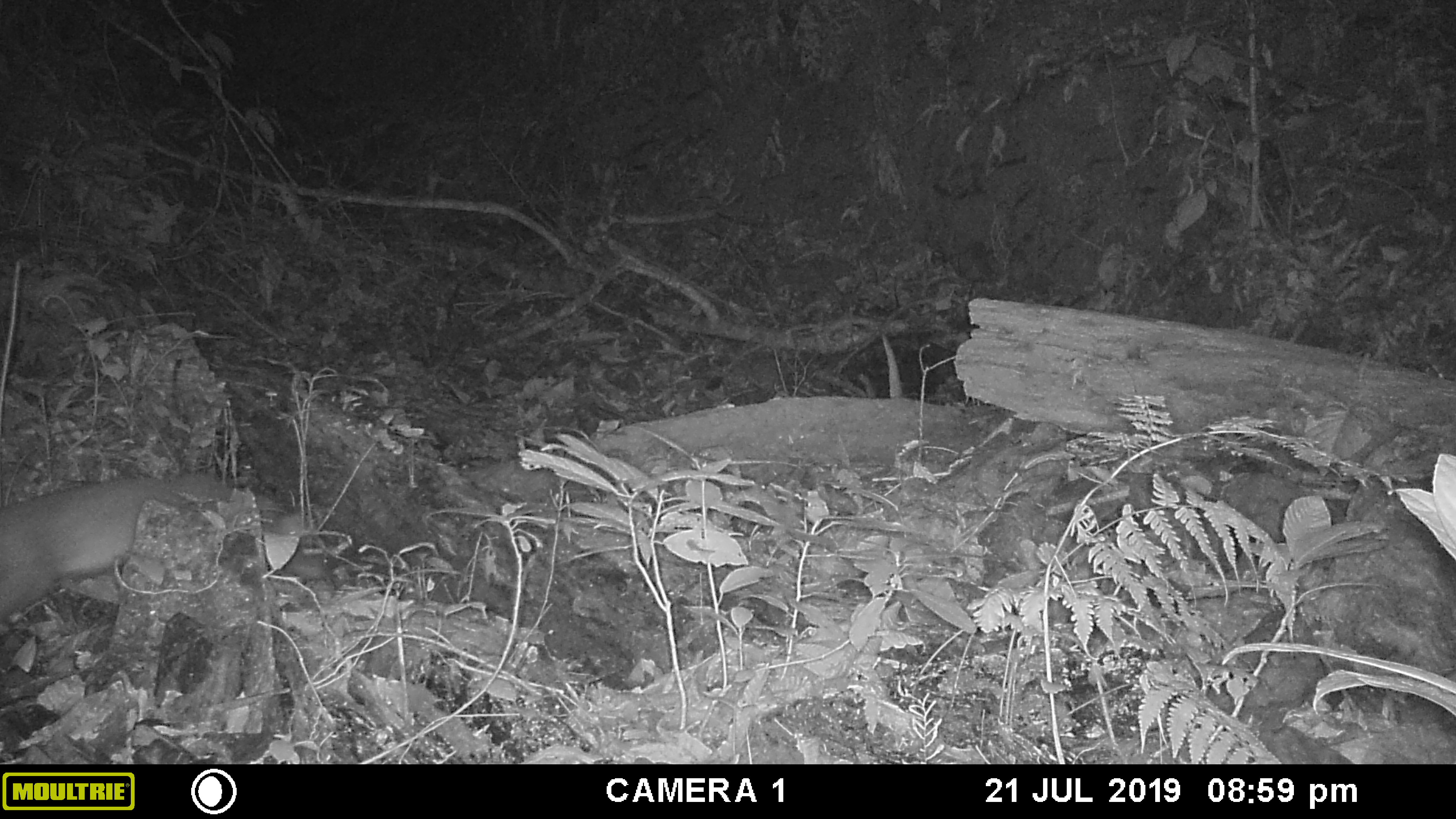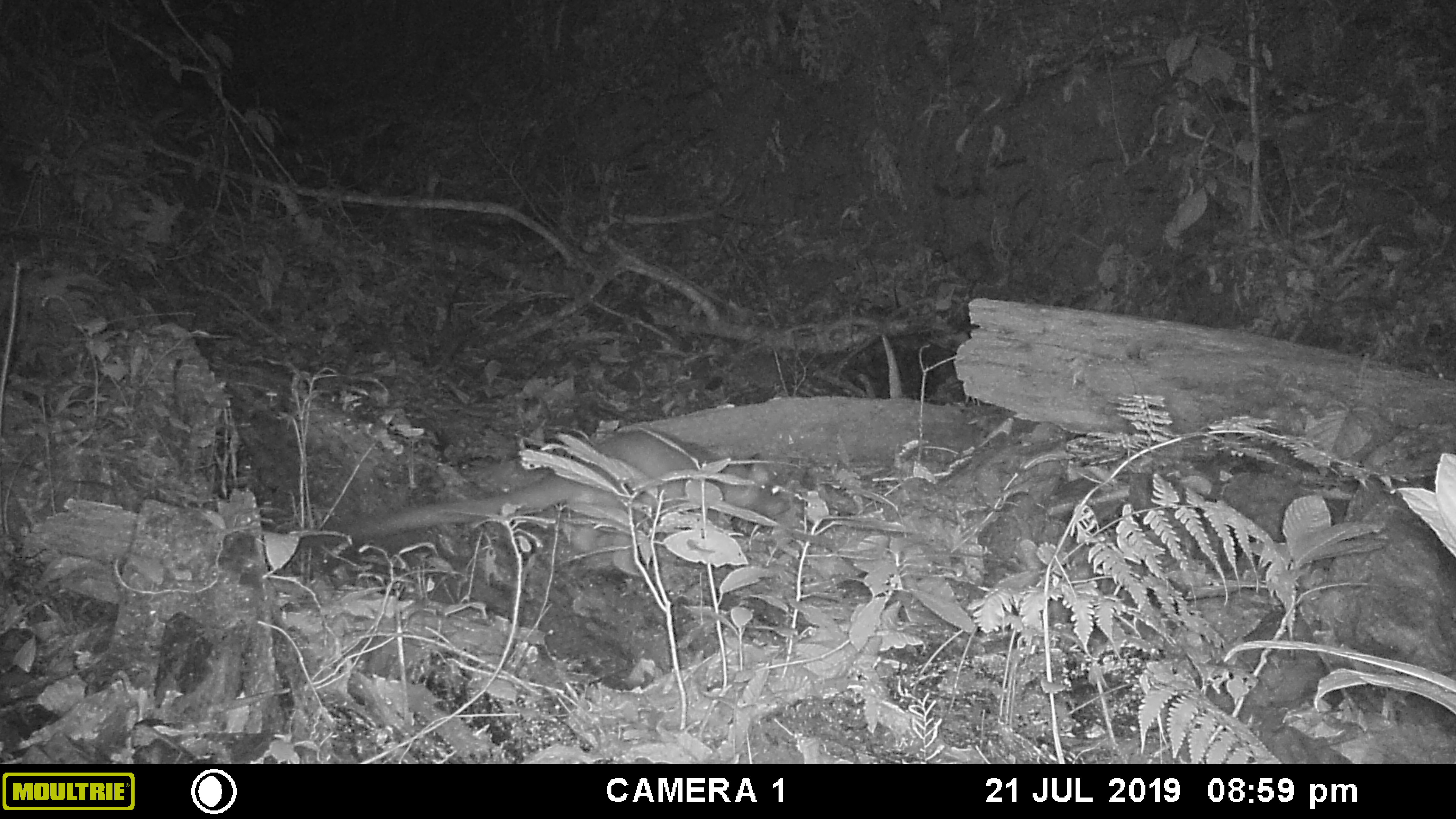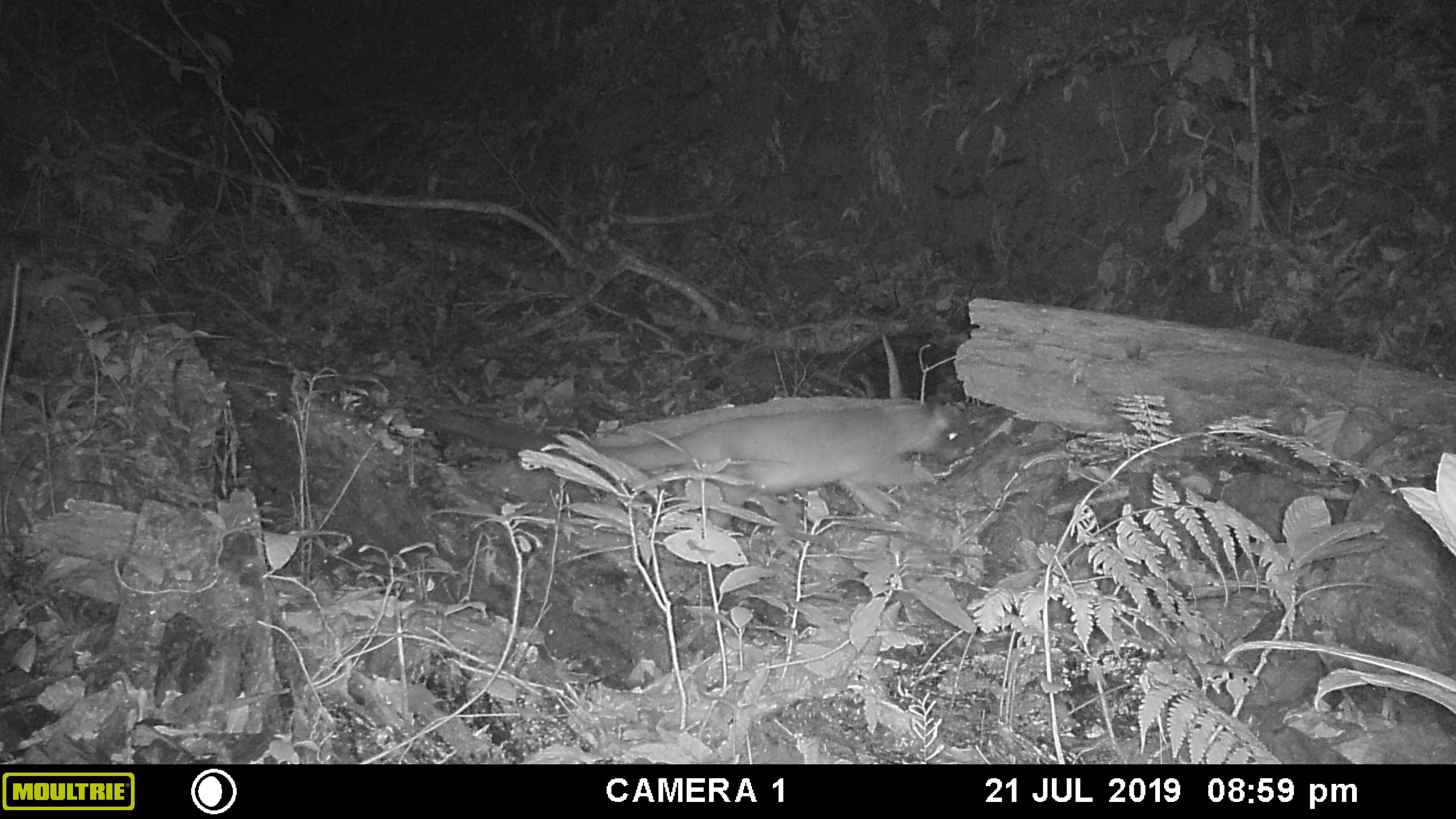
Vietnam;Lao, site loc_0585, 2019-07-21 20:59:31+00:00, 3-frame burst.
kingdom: Animalia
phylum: Chordata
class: Mammalia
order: Carnivora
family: Viverridae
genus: Paguma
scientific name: Paguma larvata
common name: masked palm civet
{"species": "masked palm civet (Paguma larvata)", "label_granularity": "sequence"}